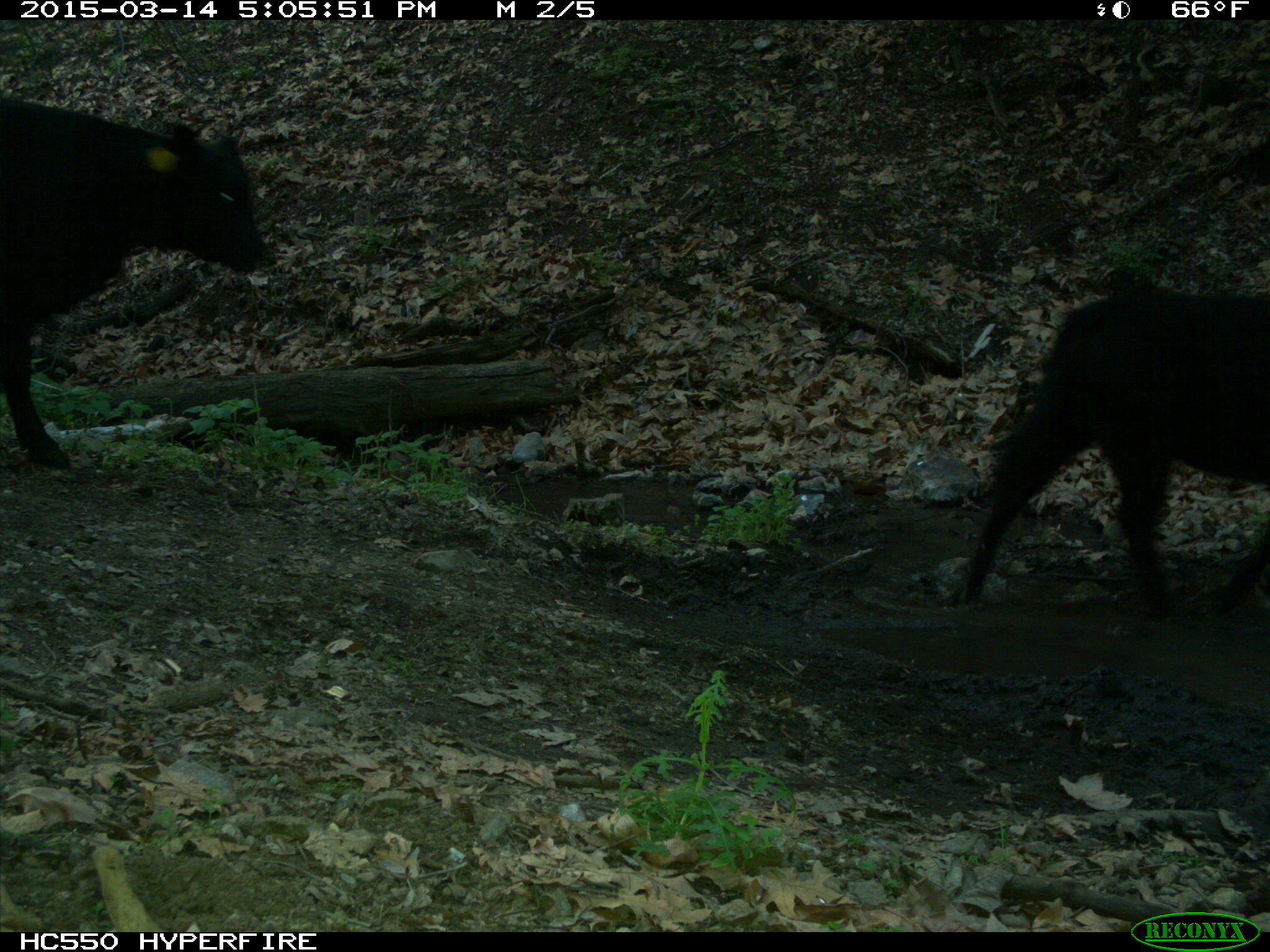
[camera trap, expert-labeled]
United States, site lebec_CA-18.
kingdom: Animalia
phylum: Chordata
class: Mammalia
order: Artiodactyla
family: Bovidae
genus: Bos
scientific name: Bos taurus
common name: domestic cow